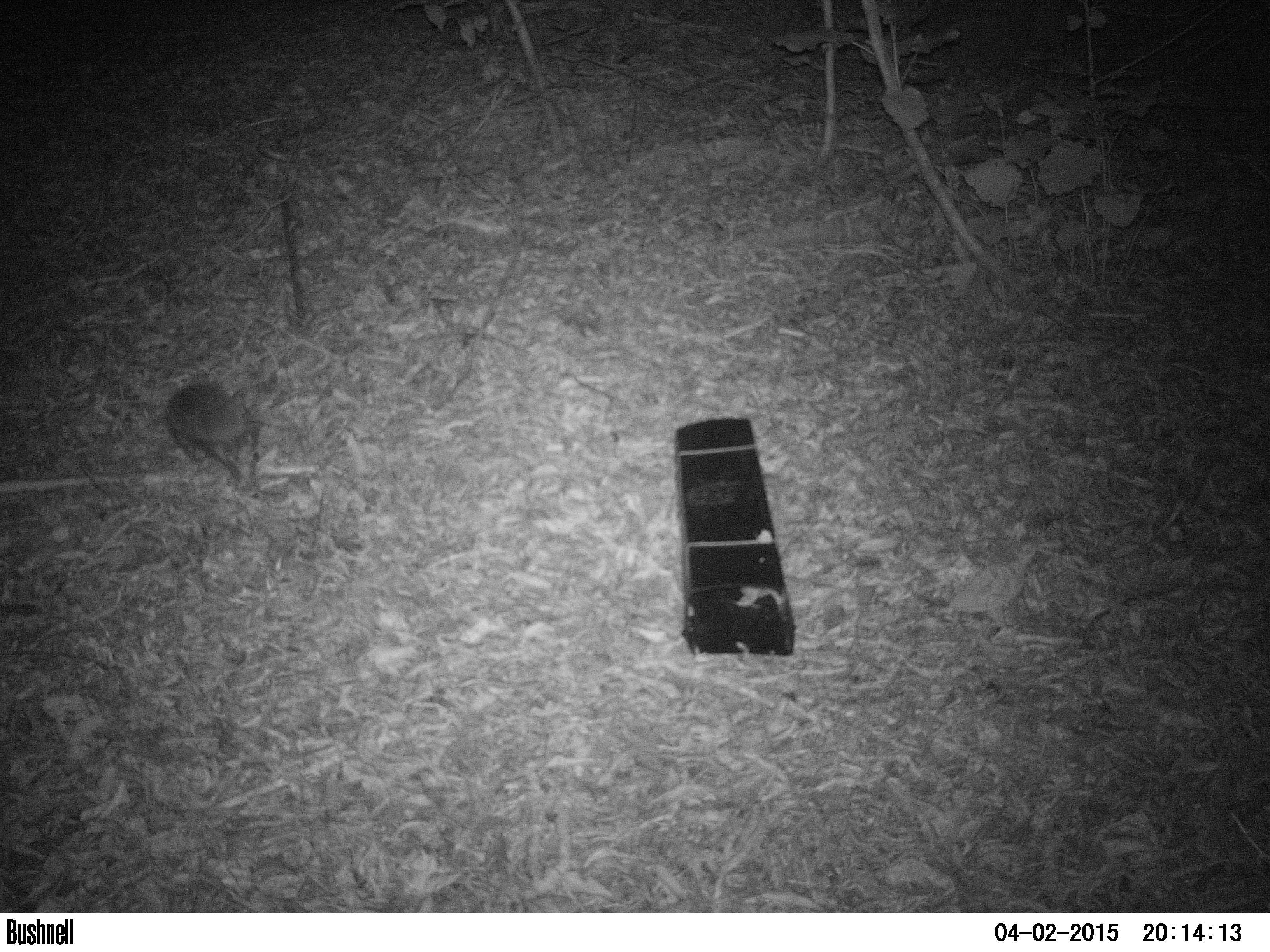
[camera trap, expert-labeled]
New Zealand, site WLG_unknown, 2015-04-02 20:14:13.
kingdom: Animalia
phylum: Chordata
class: Mammalia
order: Eulipotyphla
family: Erinaceidae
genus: Erinaceus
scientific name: Erinaceus europaeus europaeus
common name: european hedgehog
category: hedgehog